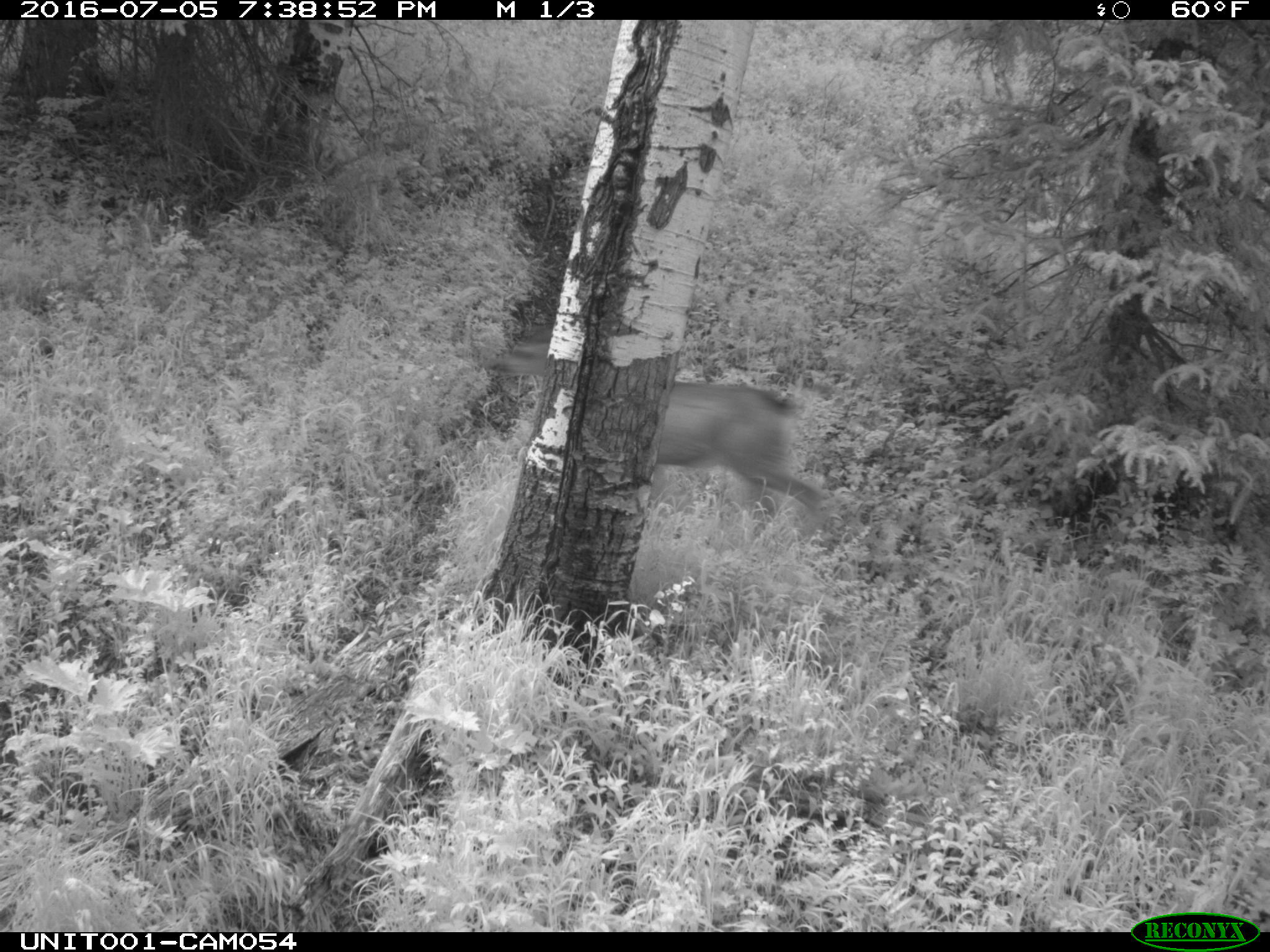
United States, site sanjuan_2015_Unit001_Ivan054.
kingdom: Animalia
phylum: Chordata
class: Mammalia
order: Artiodactyla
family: Cervidae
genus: Odocoileus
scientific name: Odocoileus hemionus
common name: mule deer